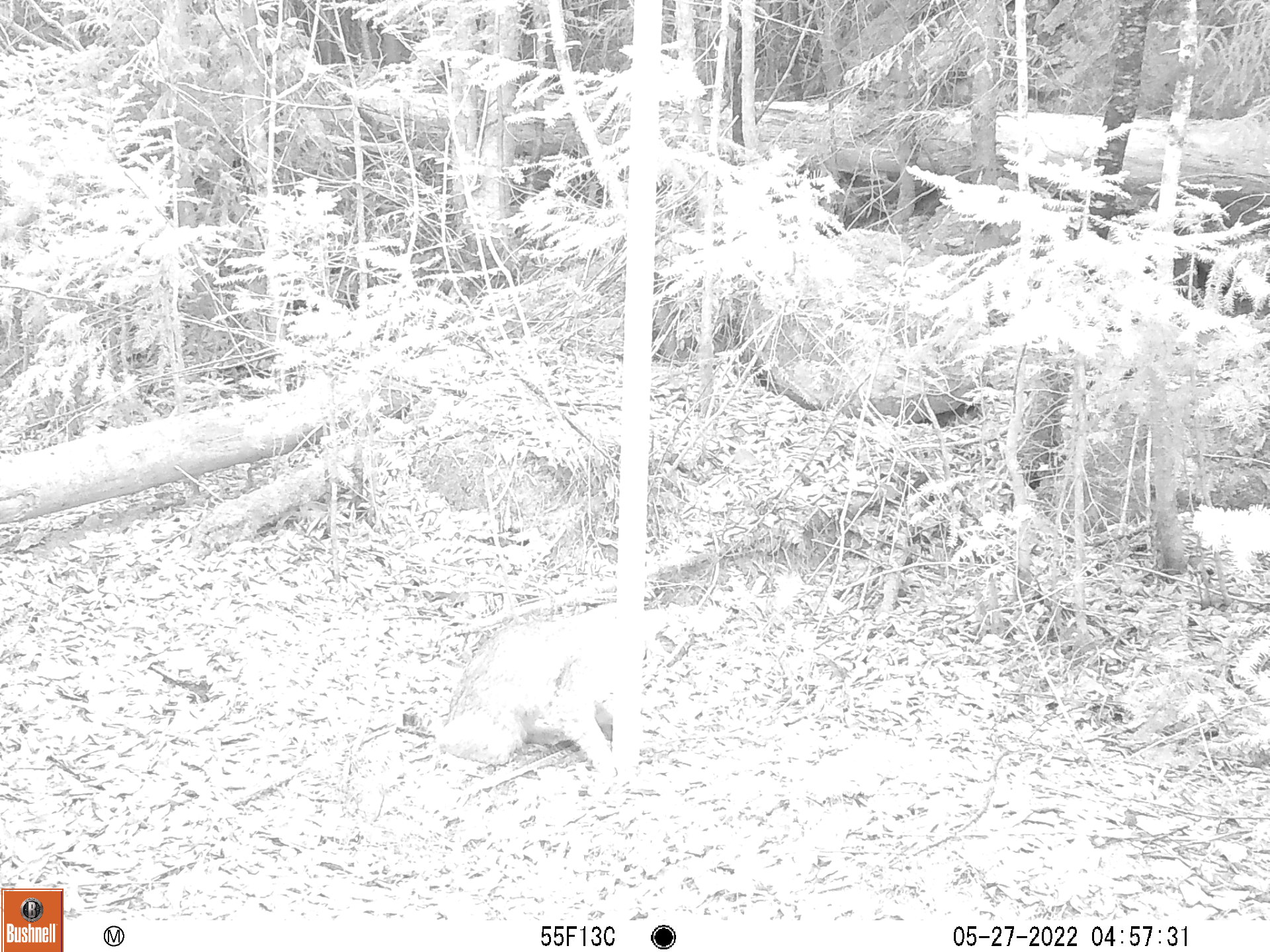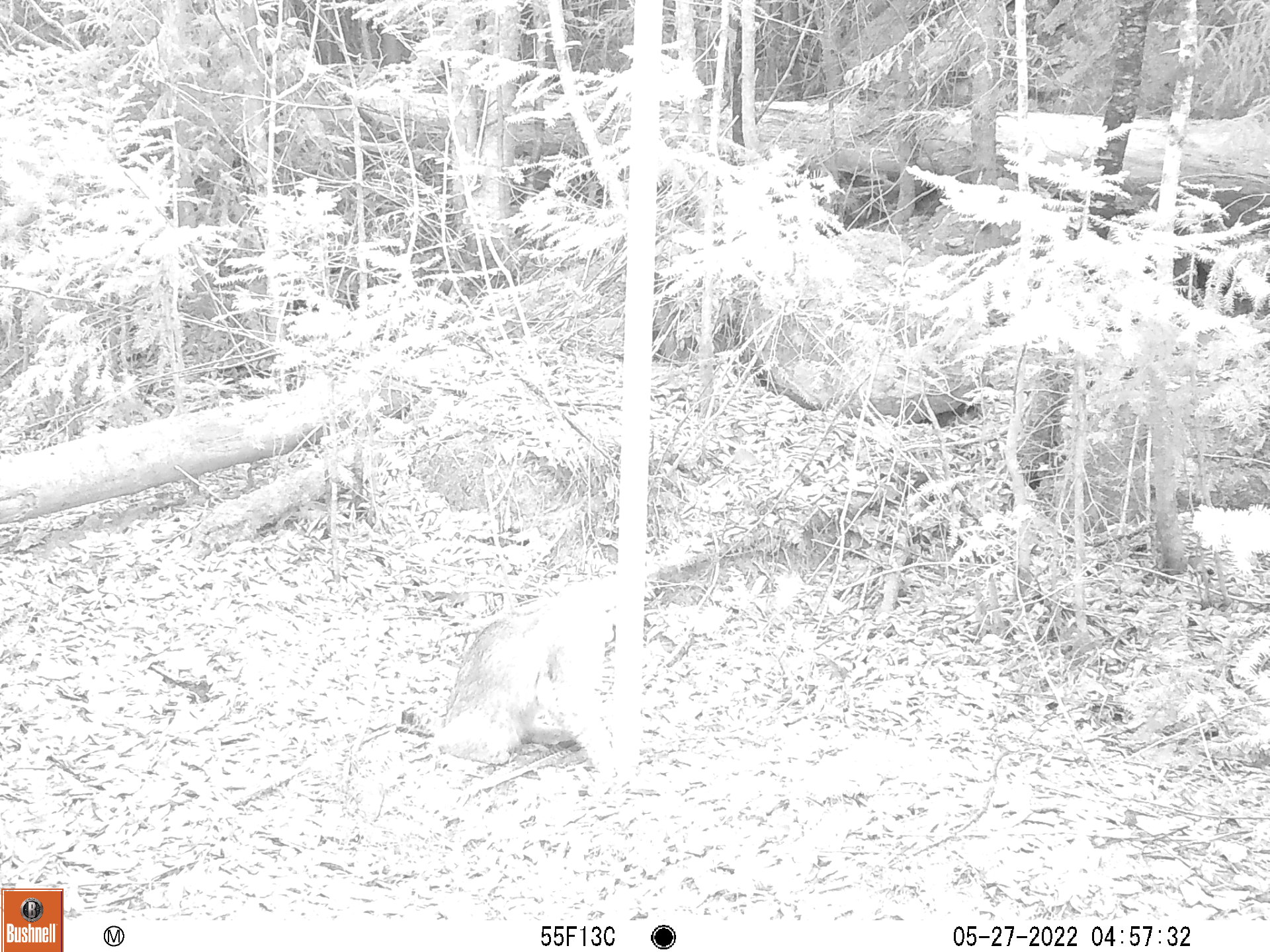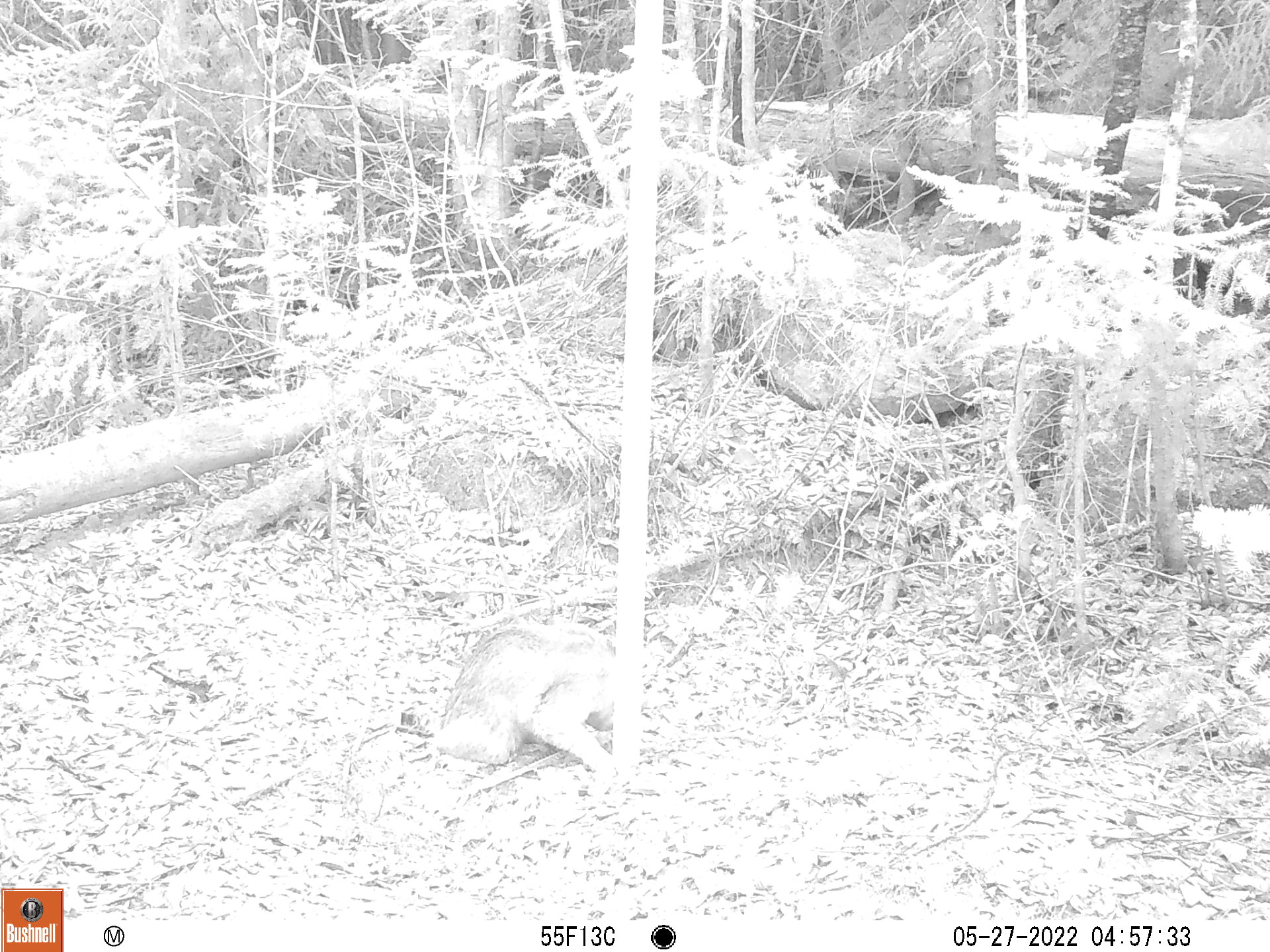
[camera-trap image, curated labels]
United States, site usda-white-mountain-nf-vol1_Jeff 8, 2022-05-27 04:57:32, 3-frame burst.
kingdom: Animalia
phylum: Chordata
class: Mammalia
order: Carnivora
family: Felidae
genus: Lynx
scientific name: Lynx rufus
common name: bobcat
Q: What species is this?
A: Bobcat (Lynx rufus).